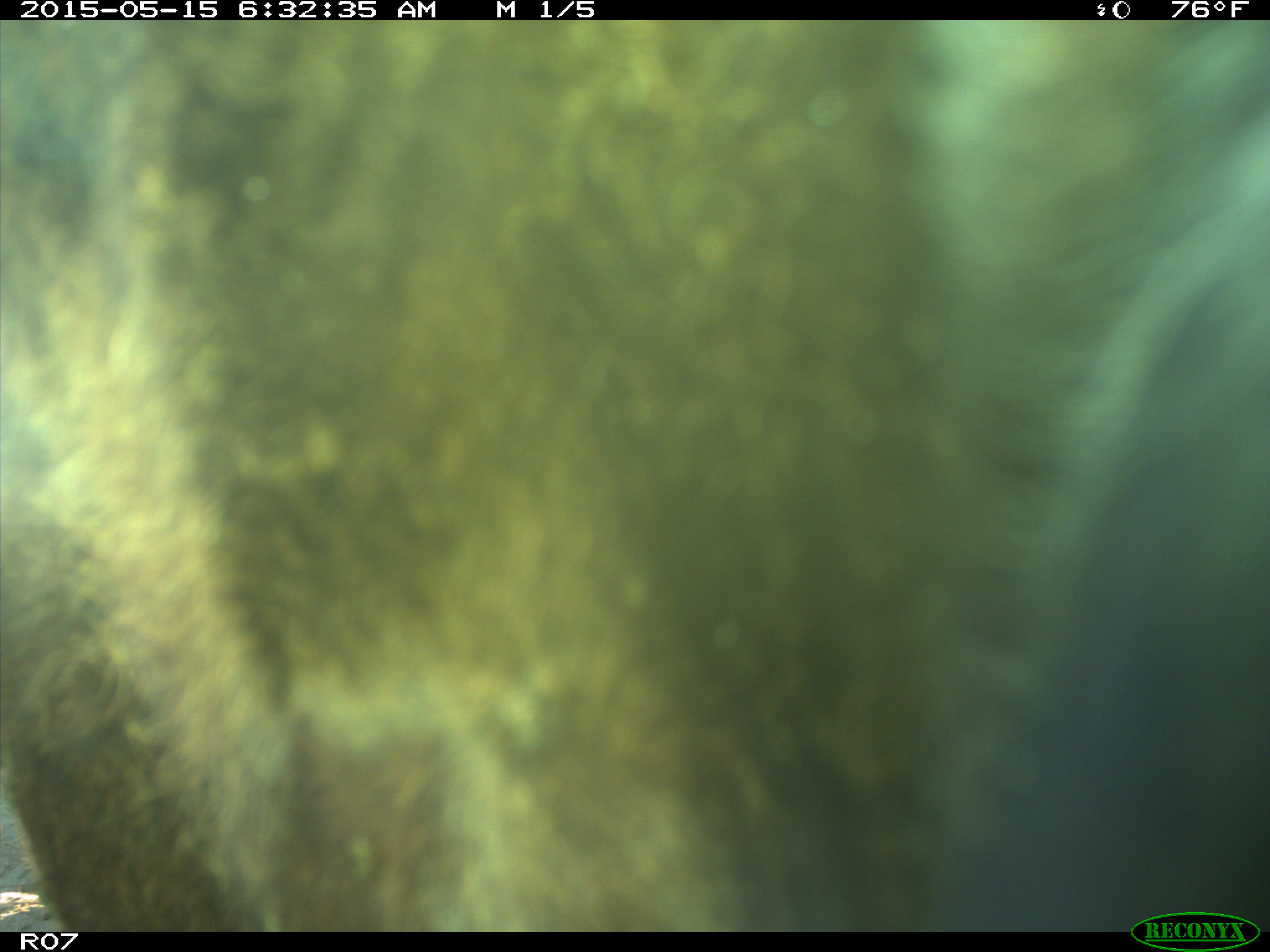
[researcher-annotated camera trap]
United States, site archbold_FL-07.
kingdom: Animalia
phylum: Chordata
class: Mammalia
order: Artiodactyla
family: Bovidae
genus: Bos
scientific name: Bos taurus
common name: domestic cow